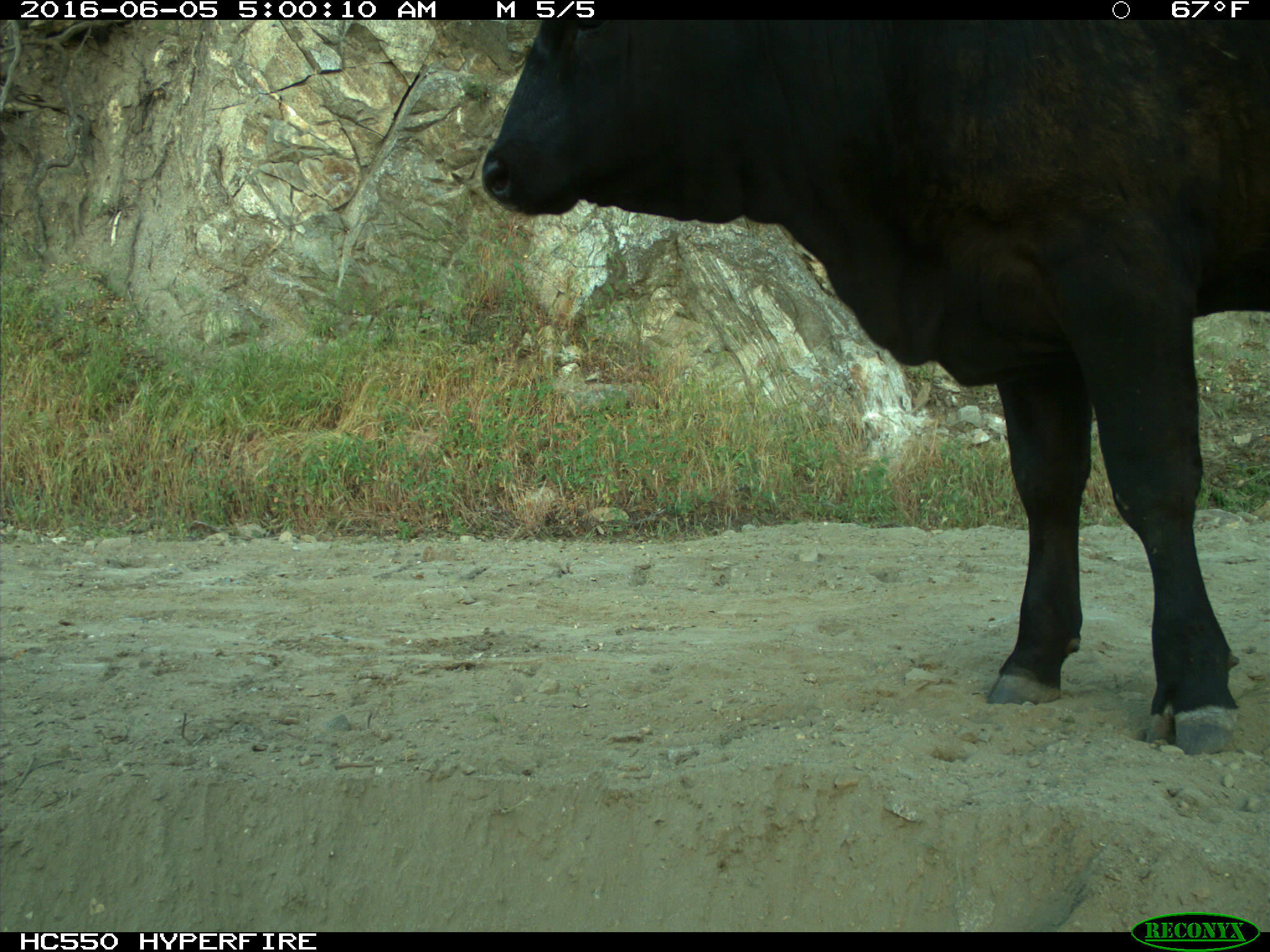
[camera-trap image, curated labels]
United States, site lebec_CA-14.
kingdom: Animalia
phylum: Chordata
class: Mammalia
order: Artiodactyla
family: Bovidae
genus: Bos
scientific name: Bos taurus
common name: domestic cow